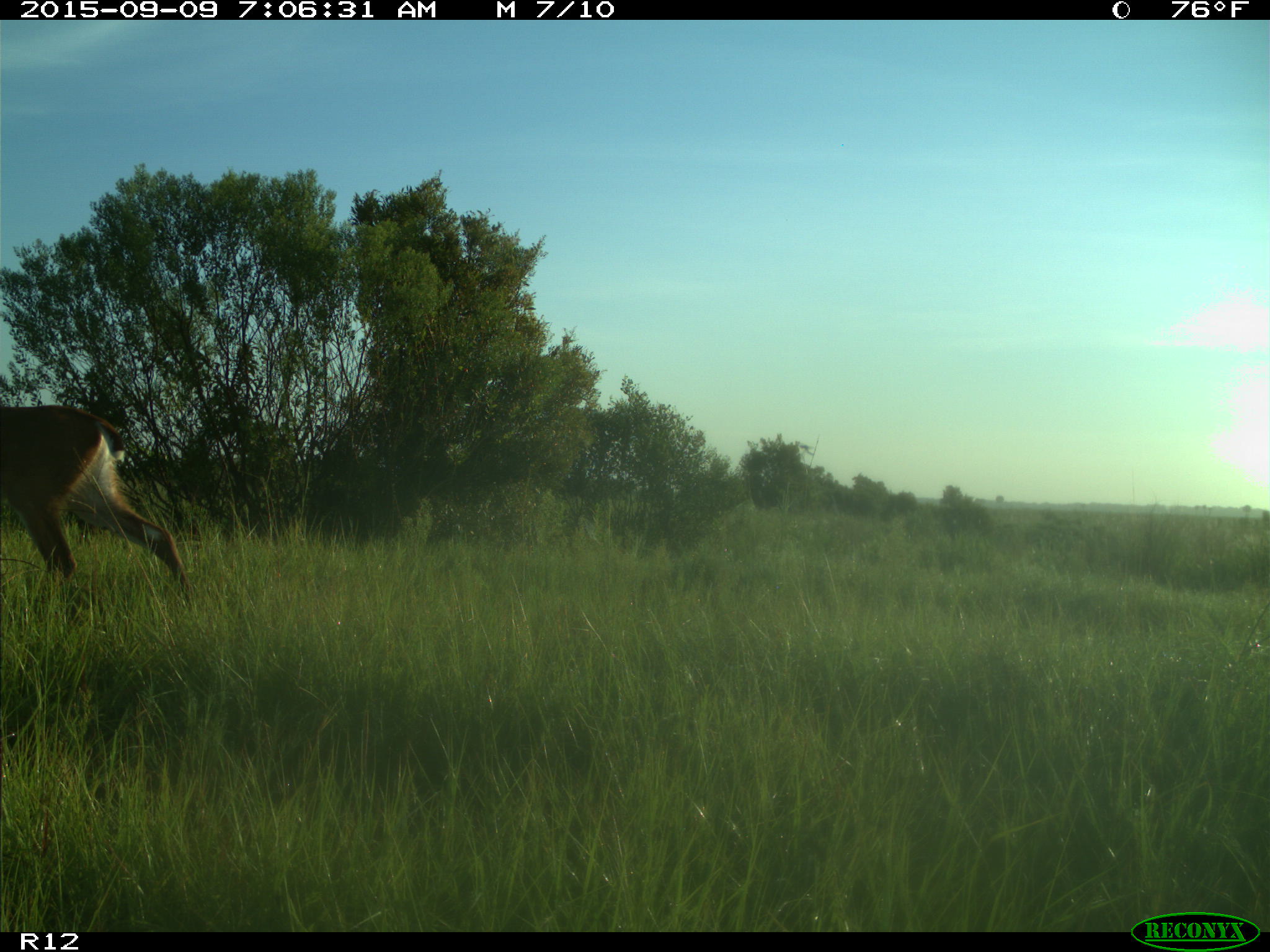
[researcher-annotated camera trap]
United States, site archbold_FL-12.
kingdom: Animalia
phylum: Chordata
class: Mammalia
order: Artiodactyla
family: Cervidae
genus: Odocoileus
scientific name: Odocoileus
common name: deer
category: unidentified deer